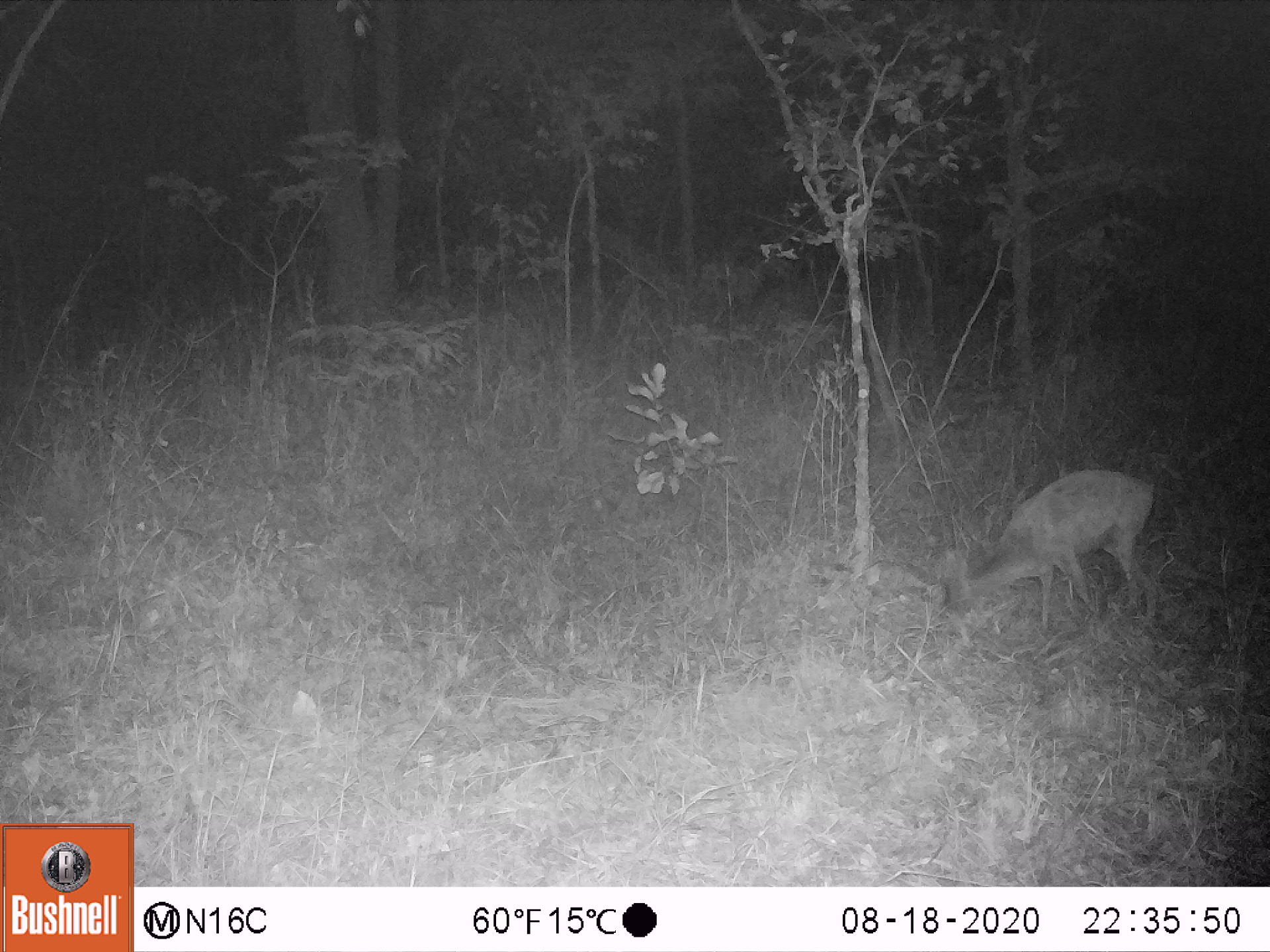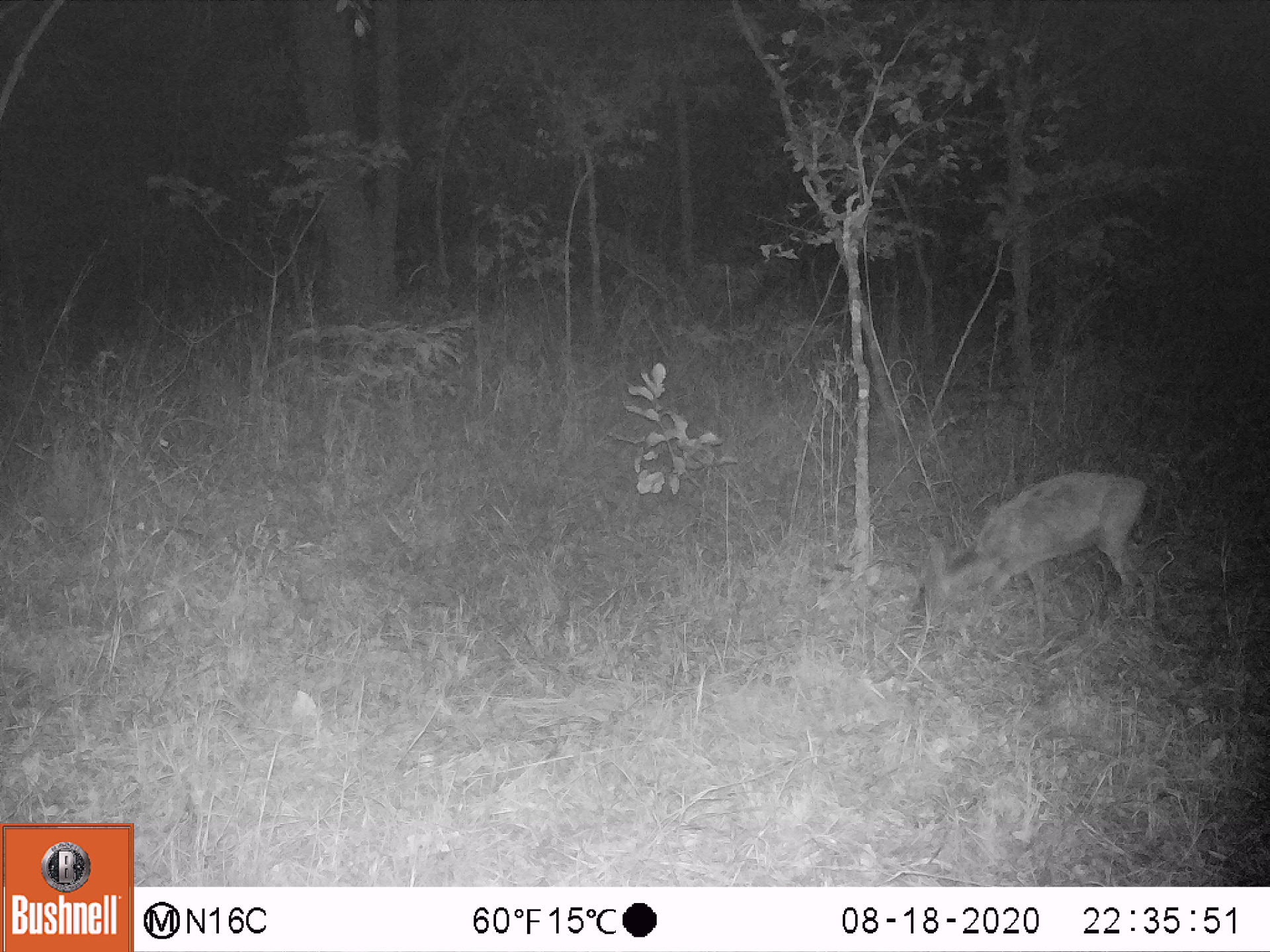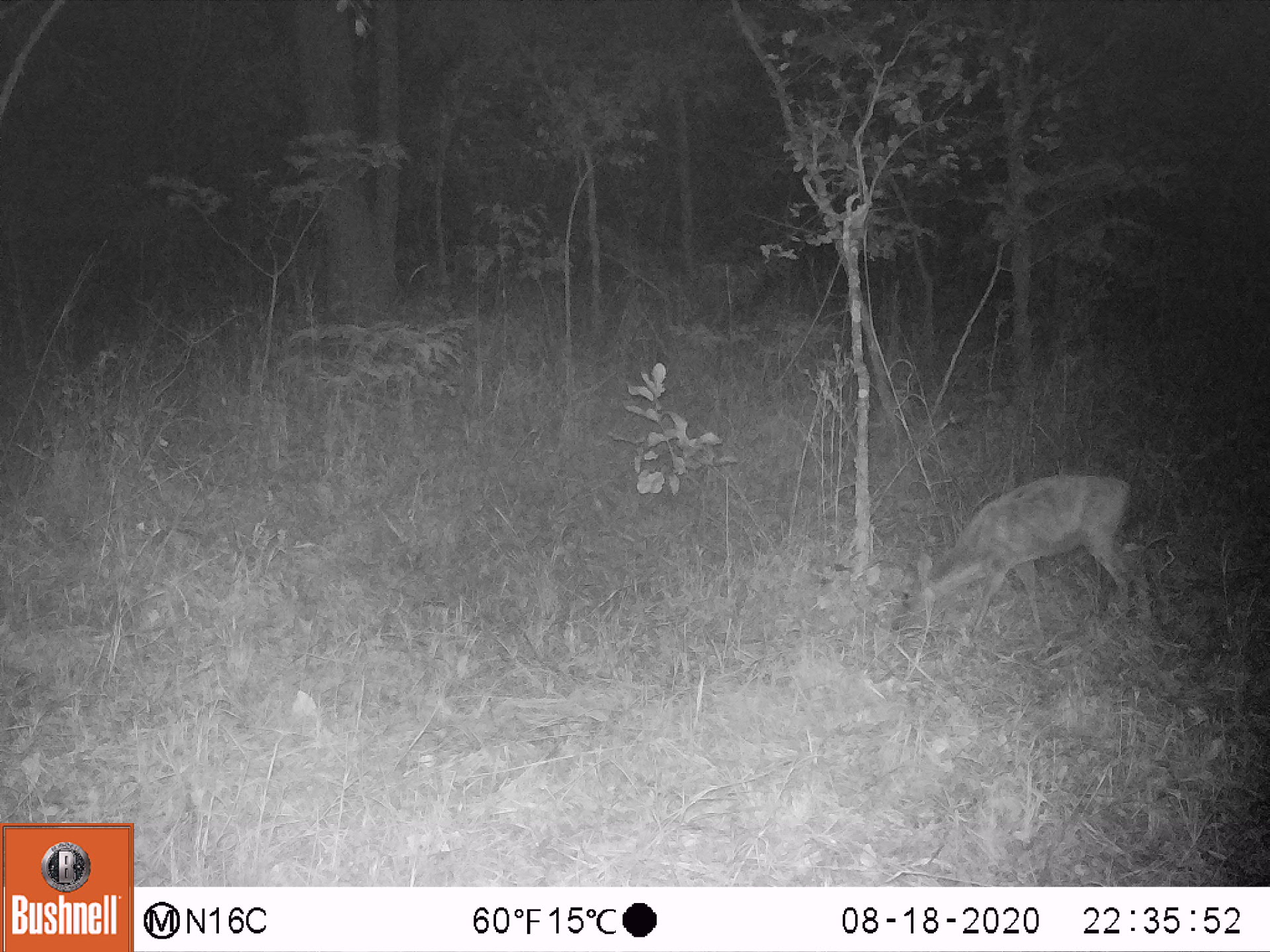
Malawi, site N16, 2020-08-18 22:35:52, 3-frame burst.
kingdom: Animalia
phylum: Chordata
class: Mammalia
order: Artiodactyla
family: Bovidae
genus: Sylvicapra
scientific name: Sylvicapra grimmia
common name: common duiker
Common duiker (Sylvicapra grimmia), count 1.